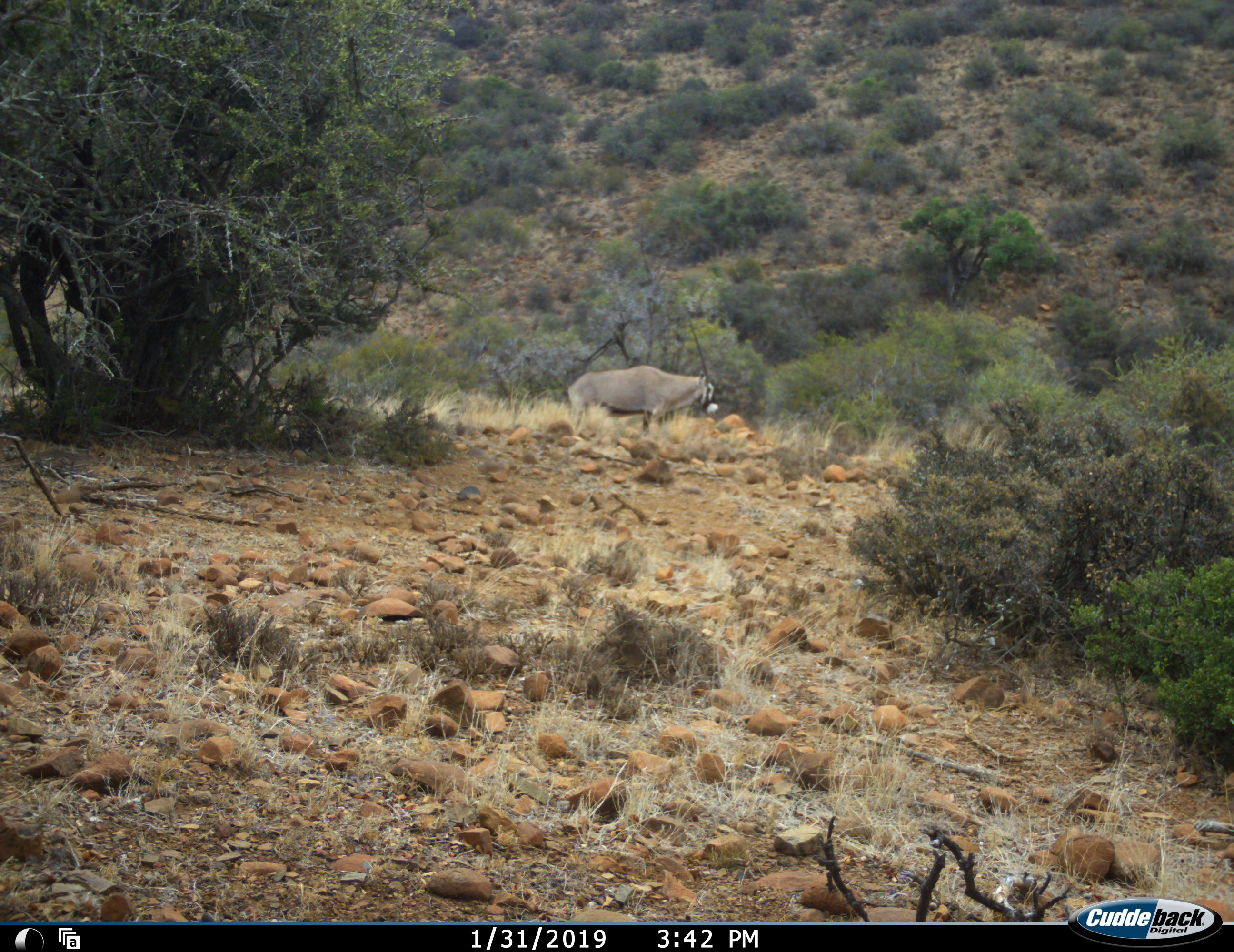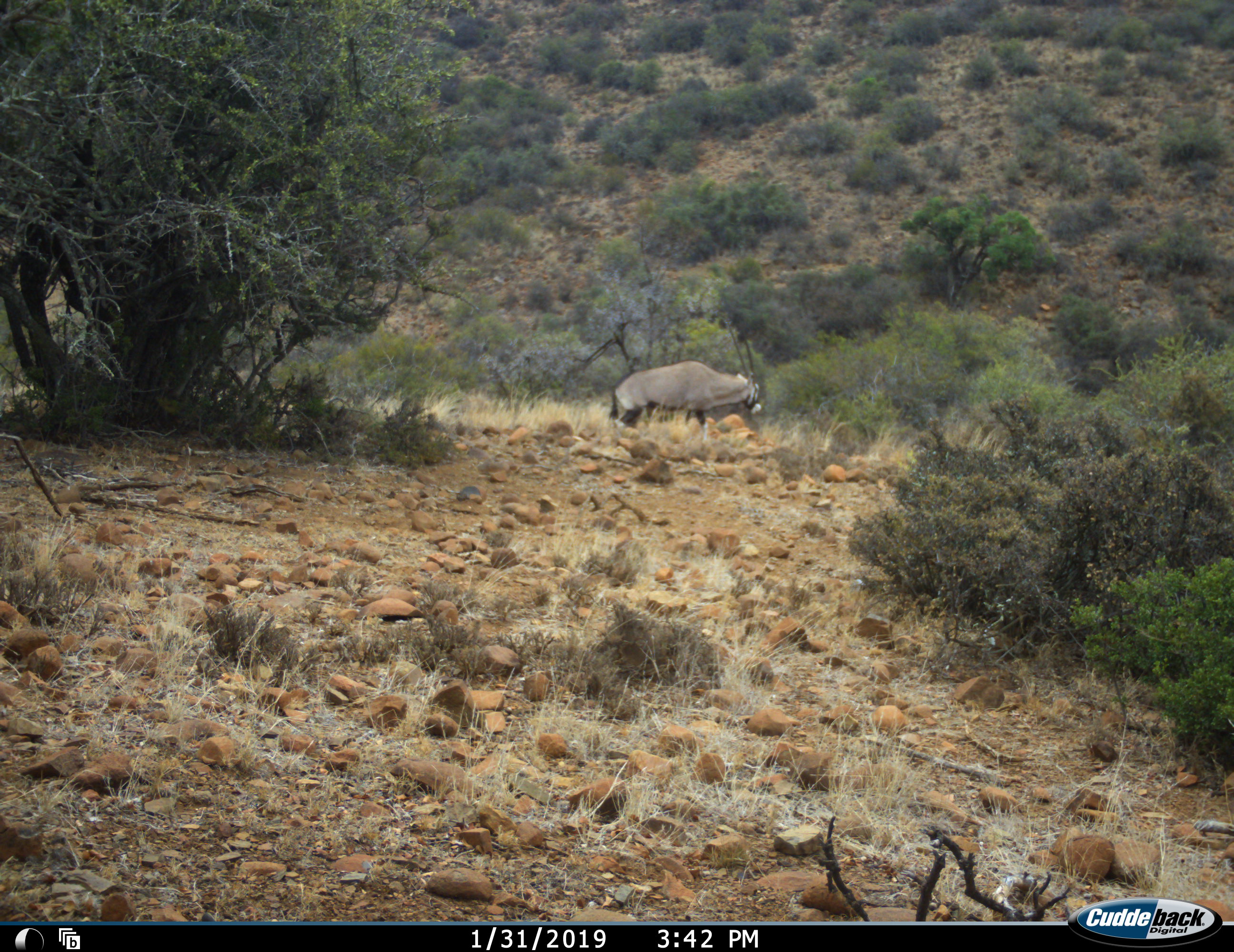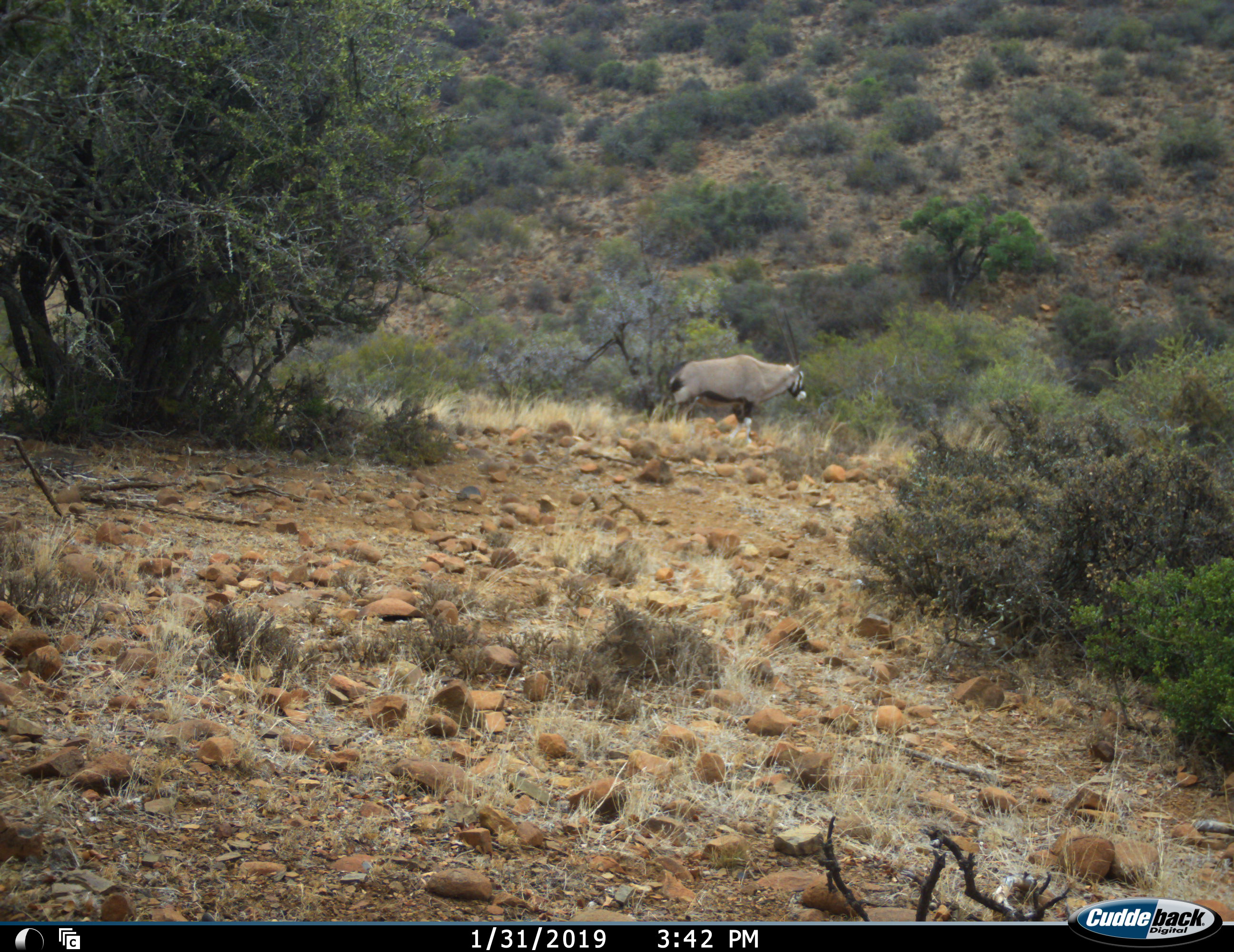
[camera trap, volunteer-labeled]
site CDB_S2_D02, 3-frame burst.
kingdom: Animalia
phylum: Chordata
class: Mammalia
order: Artiodactyla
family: Bovidae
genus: Oryx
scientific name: Oryx gazella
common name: gemsbok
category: oryx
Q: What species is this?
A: Oryx (gemsbok) (Oryx gazella).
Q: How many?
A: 1.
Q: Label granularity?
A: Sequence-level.